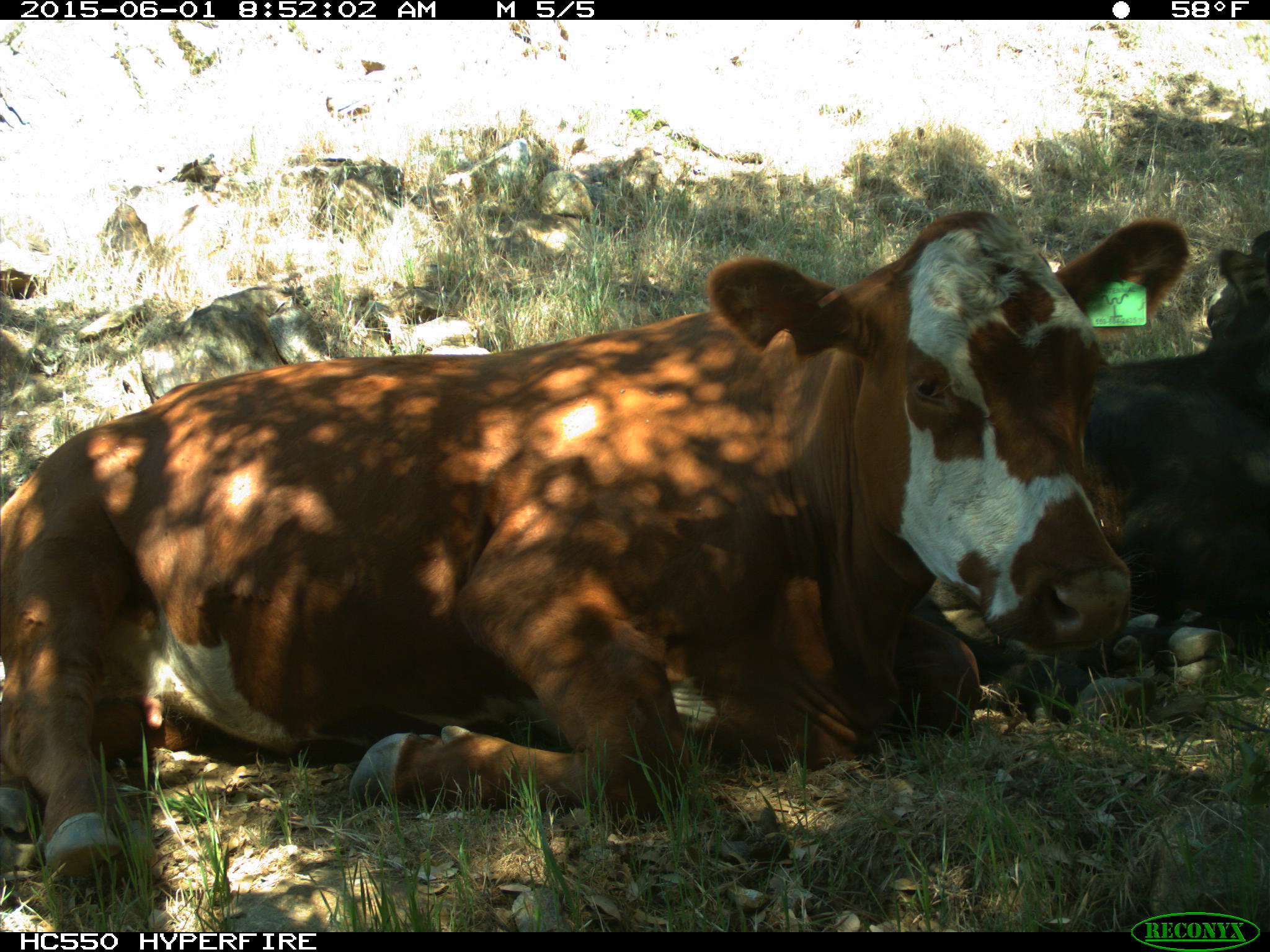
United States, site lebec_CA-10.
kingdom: Animalia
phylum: Chordata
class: Mammalia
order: Artiodactyla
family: Bovidae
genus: Bos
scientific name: Bos taurus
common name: domestic cow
Bos taurus (domestic cow).